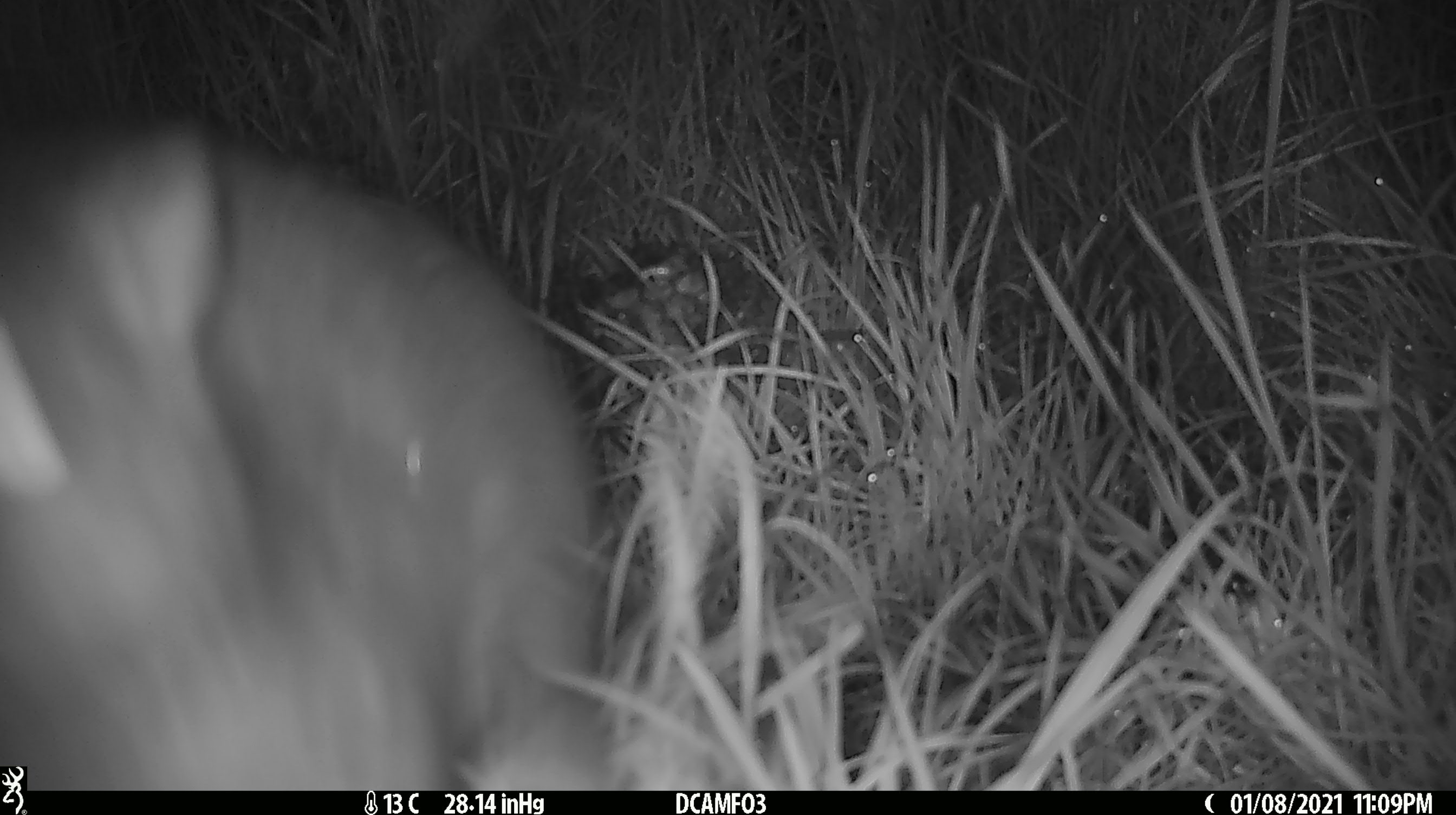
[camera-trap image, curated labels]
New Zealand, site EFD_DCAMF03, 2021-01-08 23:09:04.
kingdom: Animalia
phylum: Chordata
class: Mammalia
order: Diprotodontia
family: Phalangeridae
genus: Trichosurus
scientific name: Trichosurus vulpecula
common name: common brushtail possum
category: possum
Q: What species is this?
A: Possum (common brushtail possum) (Trichosurus vulpecula).